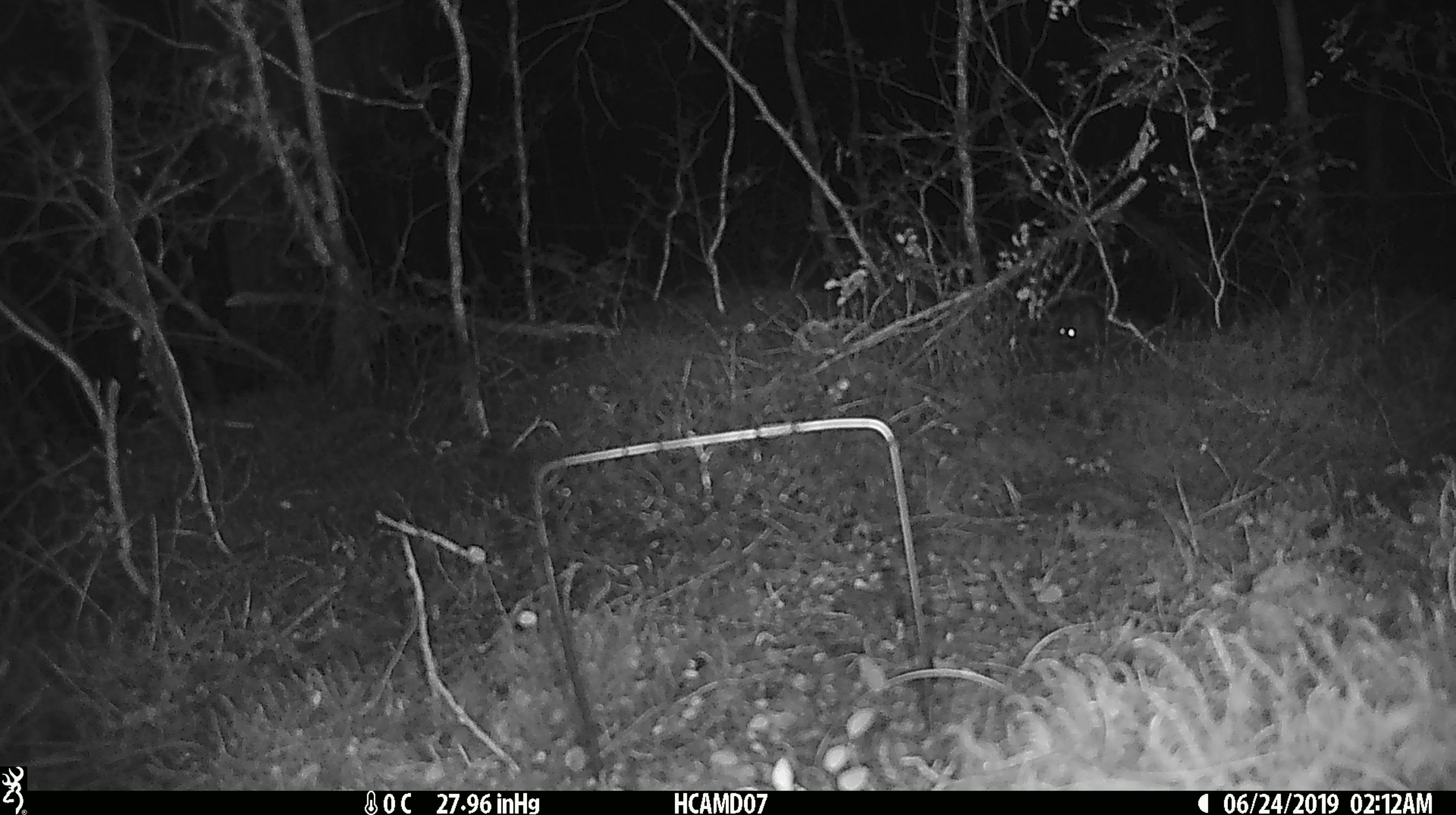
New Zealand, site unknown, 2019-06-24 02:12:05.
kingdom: Animalia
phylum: Chordata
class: Mammalia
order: Rodentia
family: Muridae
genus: Mus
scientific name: Mus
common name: mouse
Mouse (Mus).